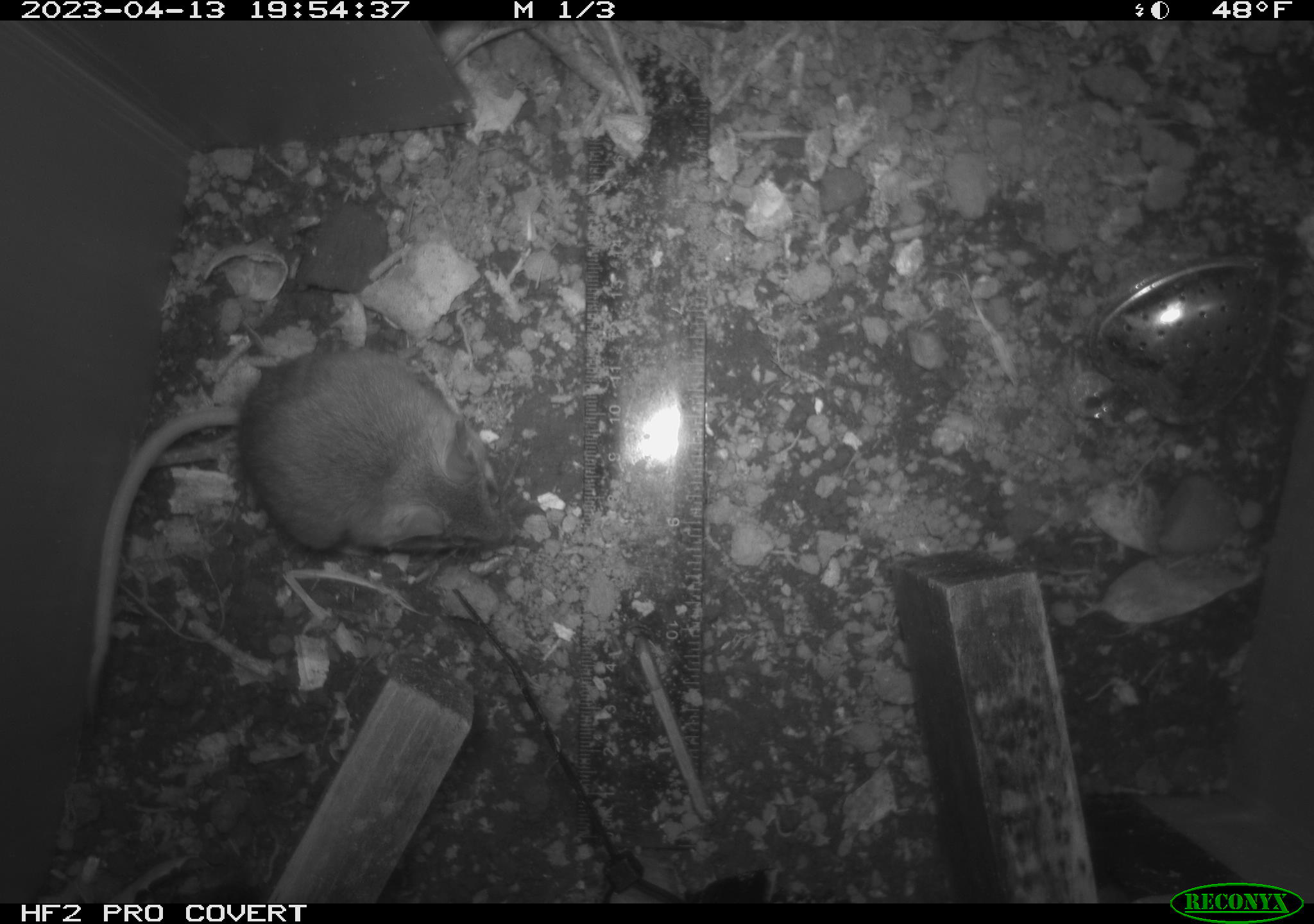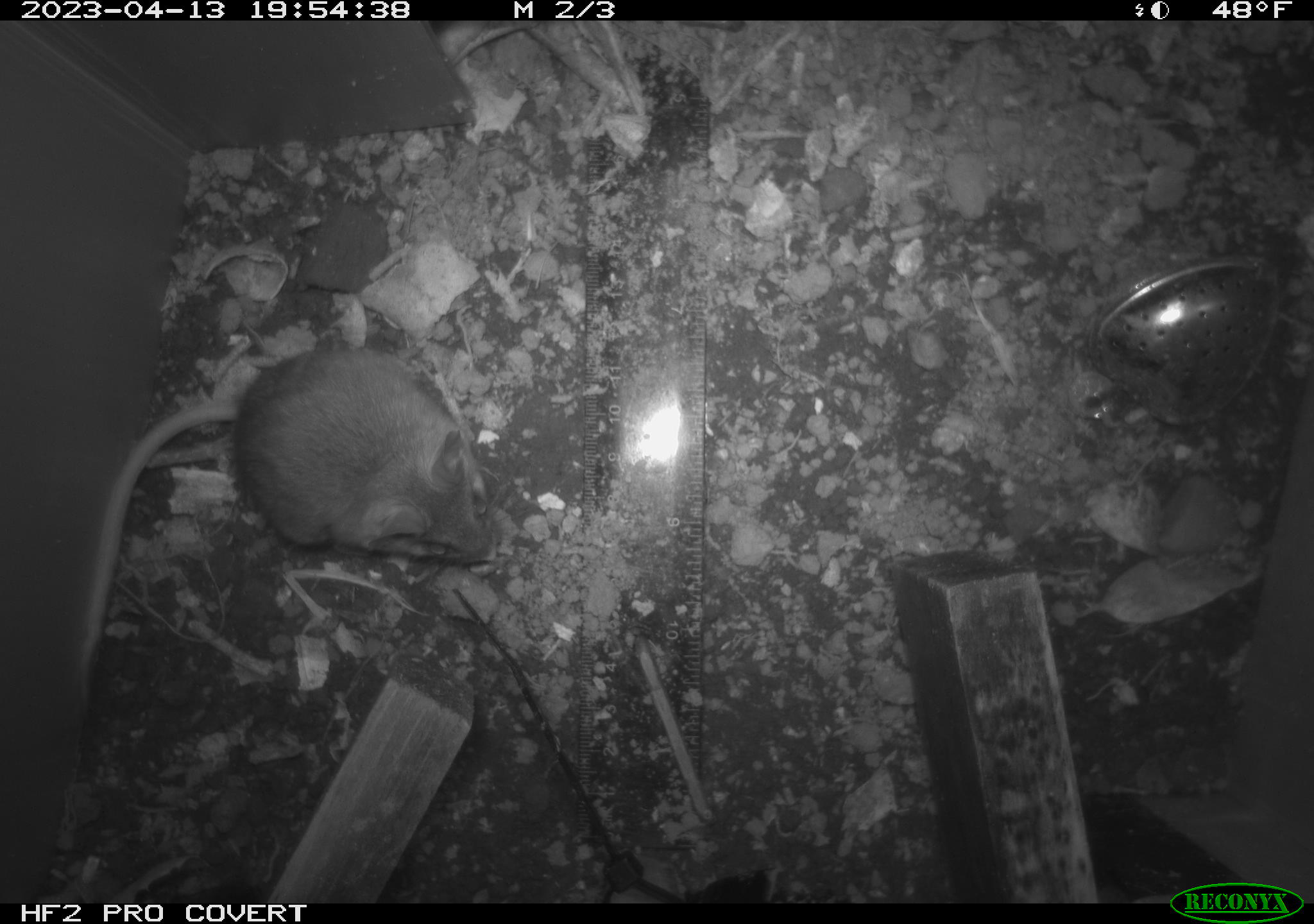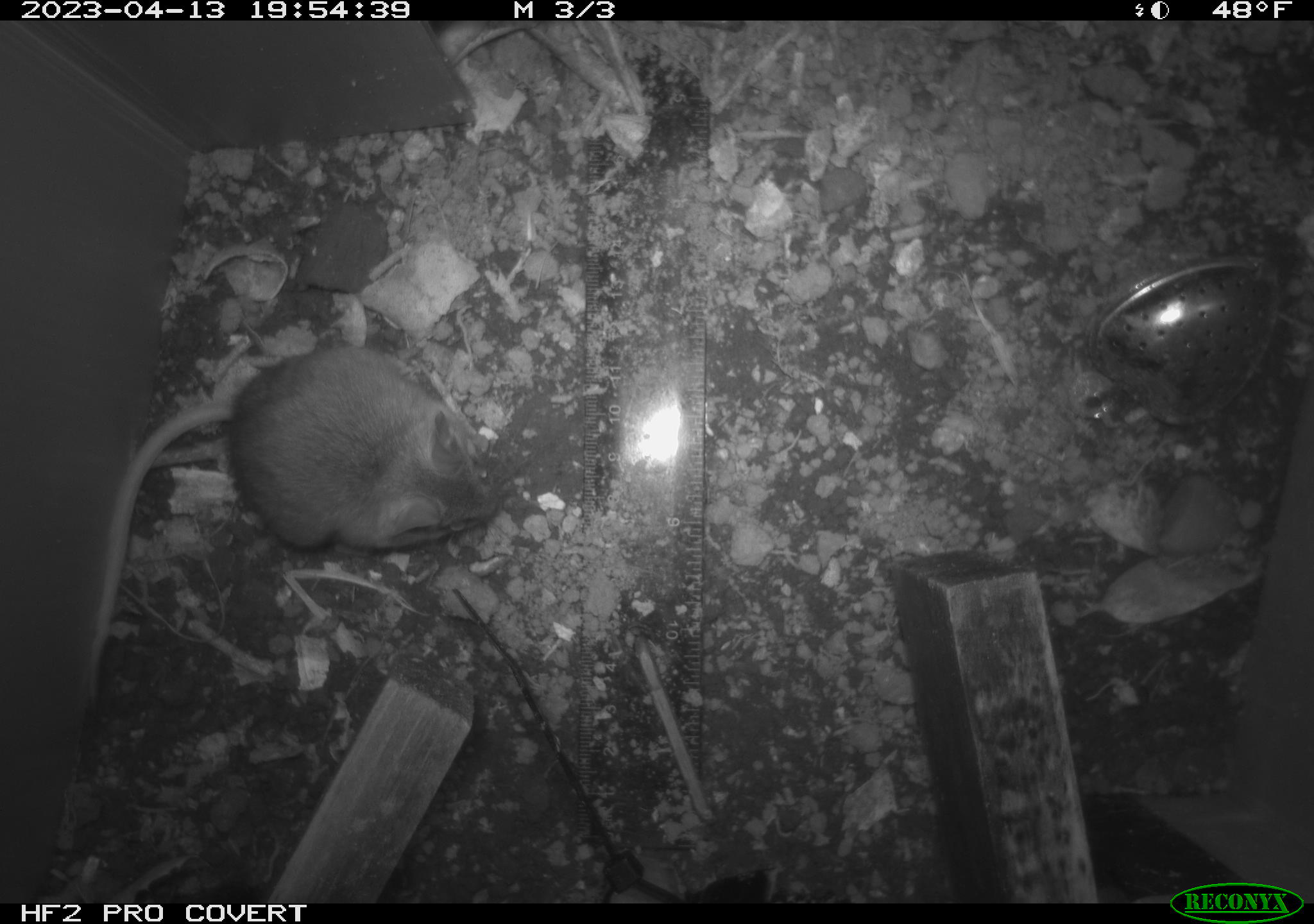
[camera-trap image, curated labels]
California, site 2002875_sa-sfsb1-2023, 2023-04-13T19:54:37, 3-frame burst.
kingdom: Animalia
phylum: Chordata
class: Mammalia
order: Rodentia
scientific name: Rodentia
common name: mouse species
Mouse species (Rodentia).